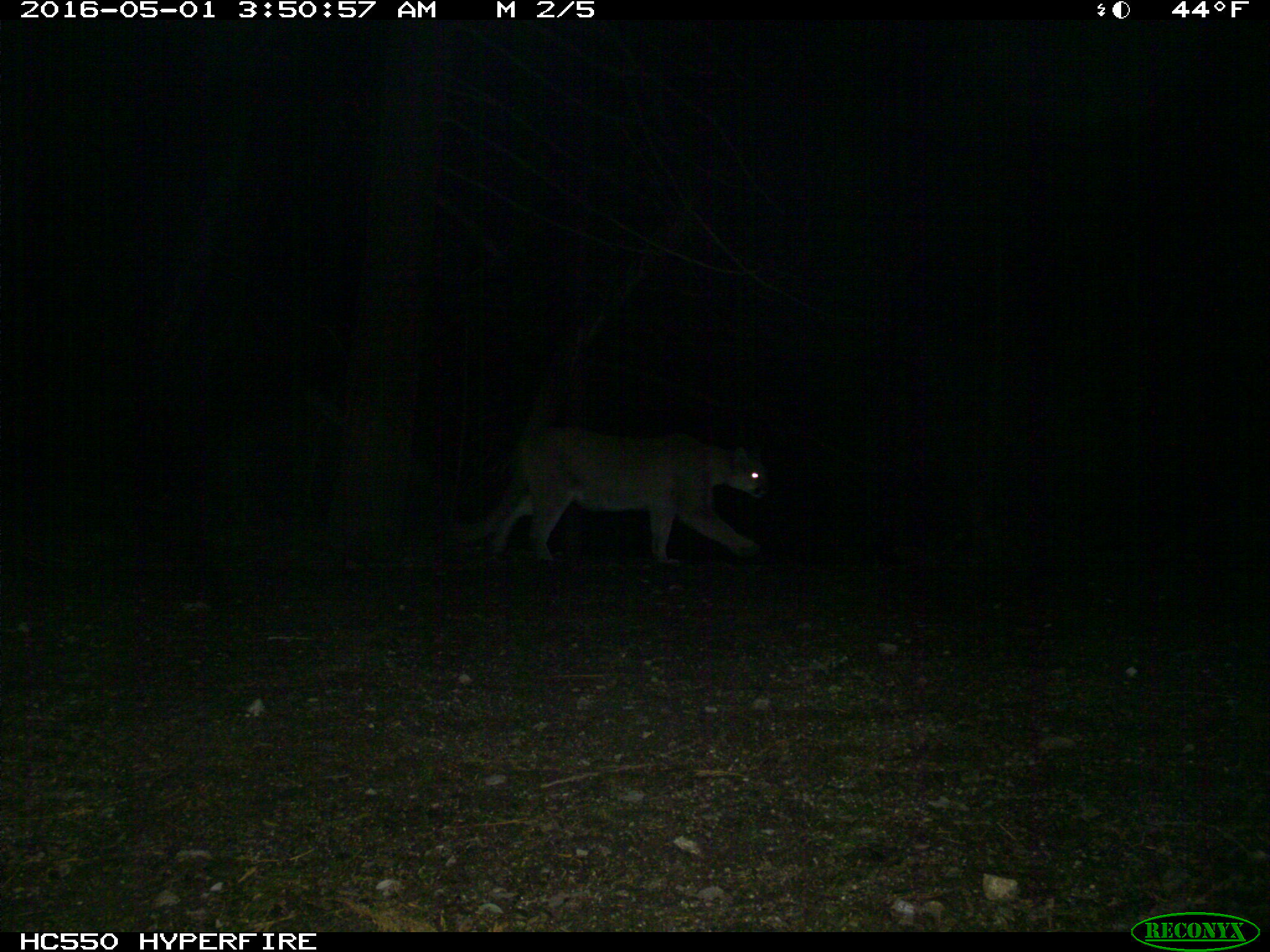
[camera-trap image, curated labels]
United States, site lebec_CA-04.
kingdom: Animalia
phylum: Chordata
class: Mammalia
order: Carnivora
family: Felidae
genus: Puma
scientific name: Puma concolor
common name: mountain lion